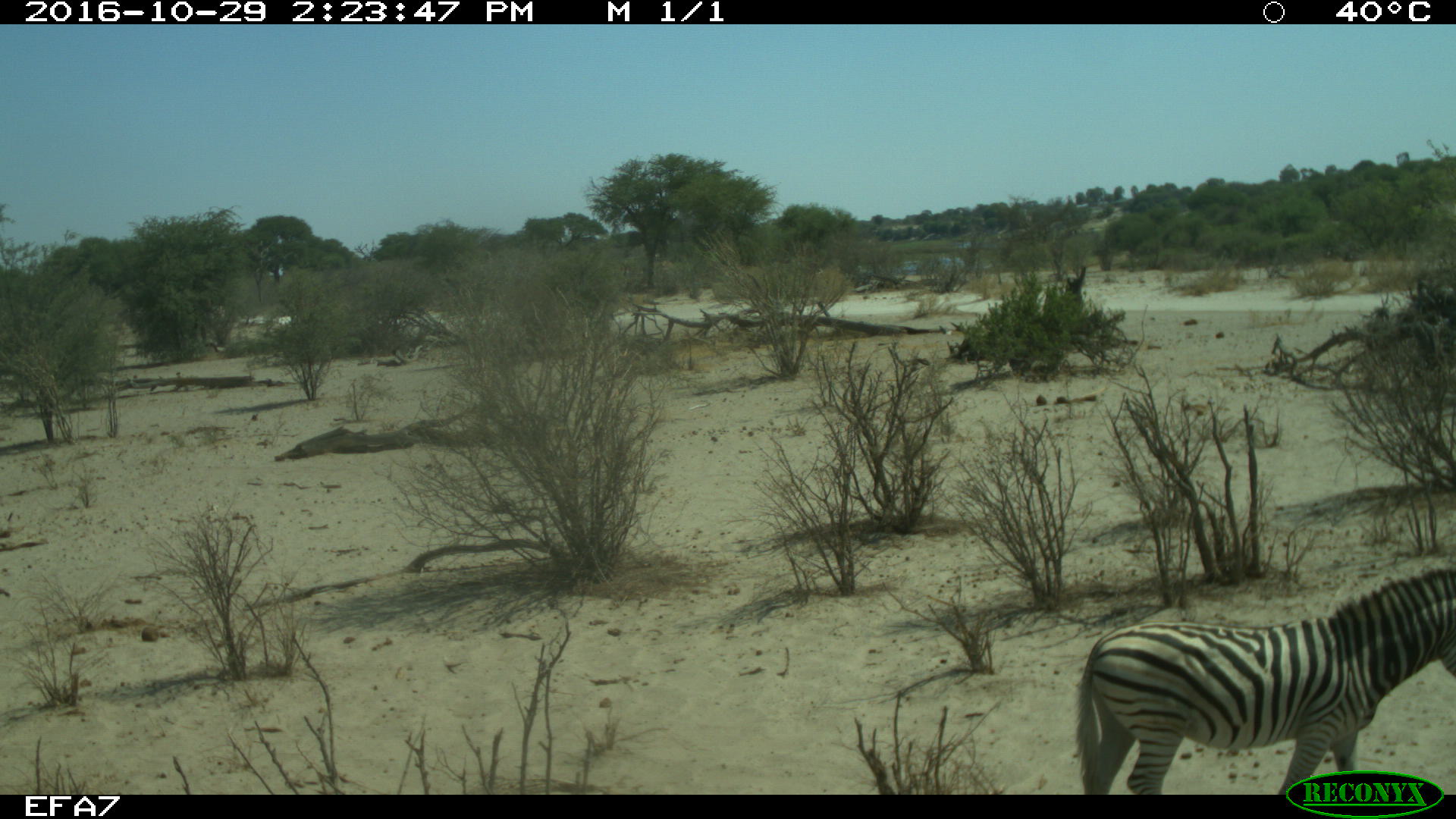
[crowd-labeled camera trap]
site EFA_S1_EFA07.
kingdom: Animalia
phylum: Chordata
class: Mammalia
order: Perissodactyla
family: Equidae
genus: Equus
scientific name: Equus quagga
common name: plains zebra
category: zebraplains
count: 1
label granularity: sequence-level